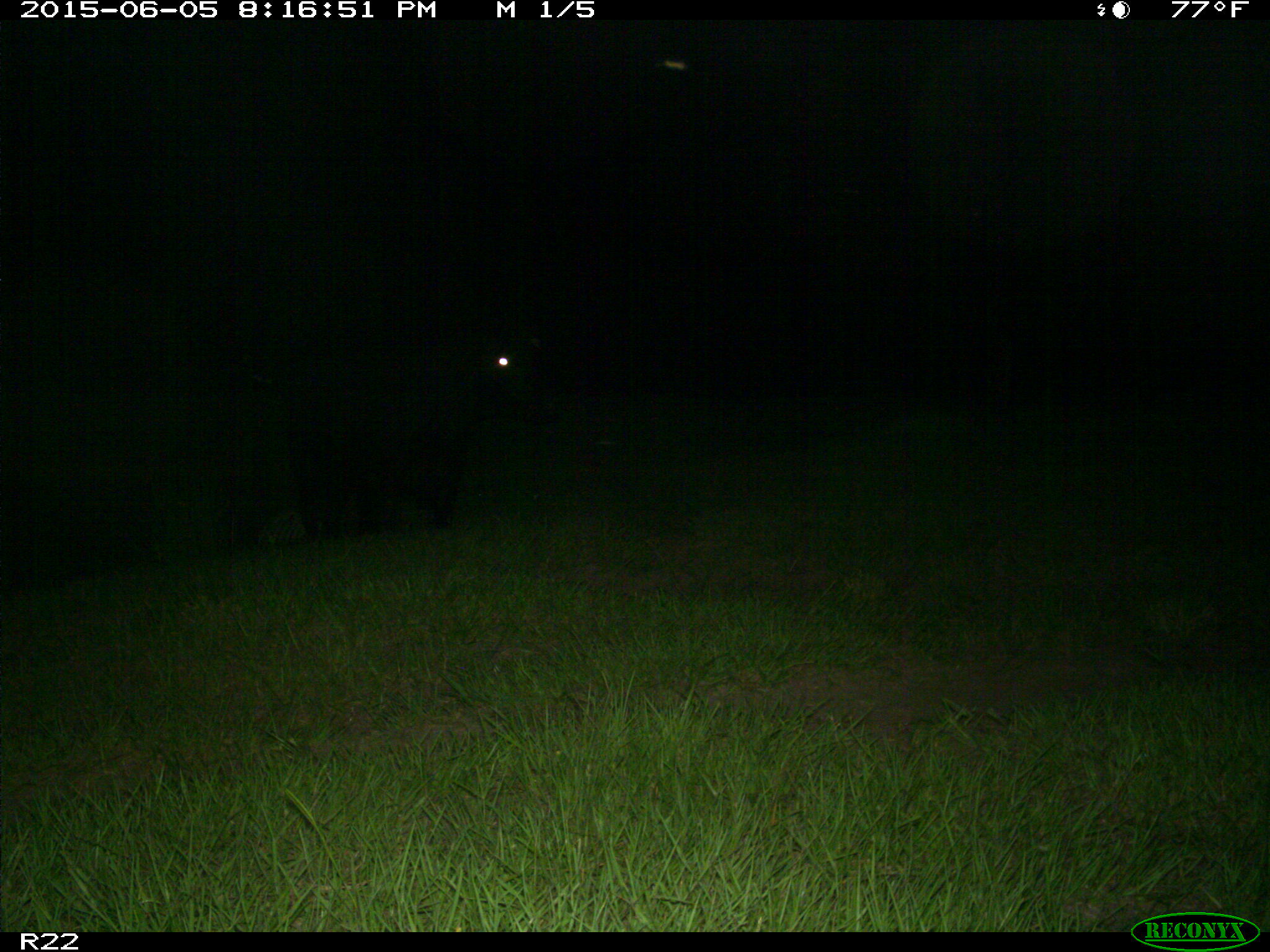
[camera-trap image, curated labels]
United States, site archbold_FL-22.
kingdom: Animalia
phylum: Chordata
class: Mammalia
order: Artiodactyla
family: Bovidae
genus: Bos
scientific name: Bos taurus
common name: domestic cow